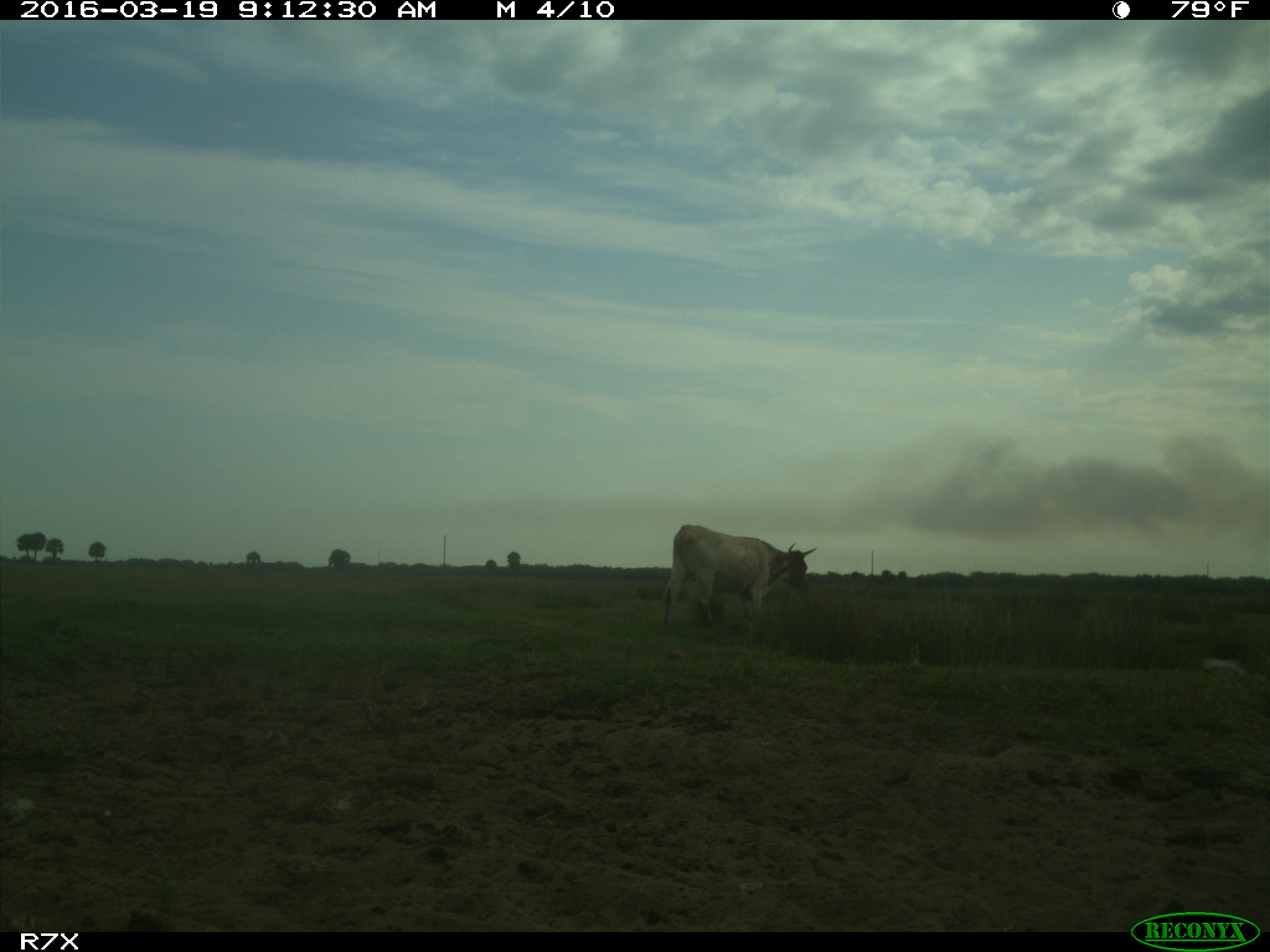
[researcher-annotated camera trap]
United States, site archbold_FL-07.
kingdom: Animalia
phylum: Chordata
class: Mammalia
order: Artiodactyla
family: Bovidae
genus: Bos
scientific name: Bos taurus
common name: domestic cow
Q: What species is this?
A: Bos taurus (domestic cow).